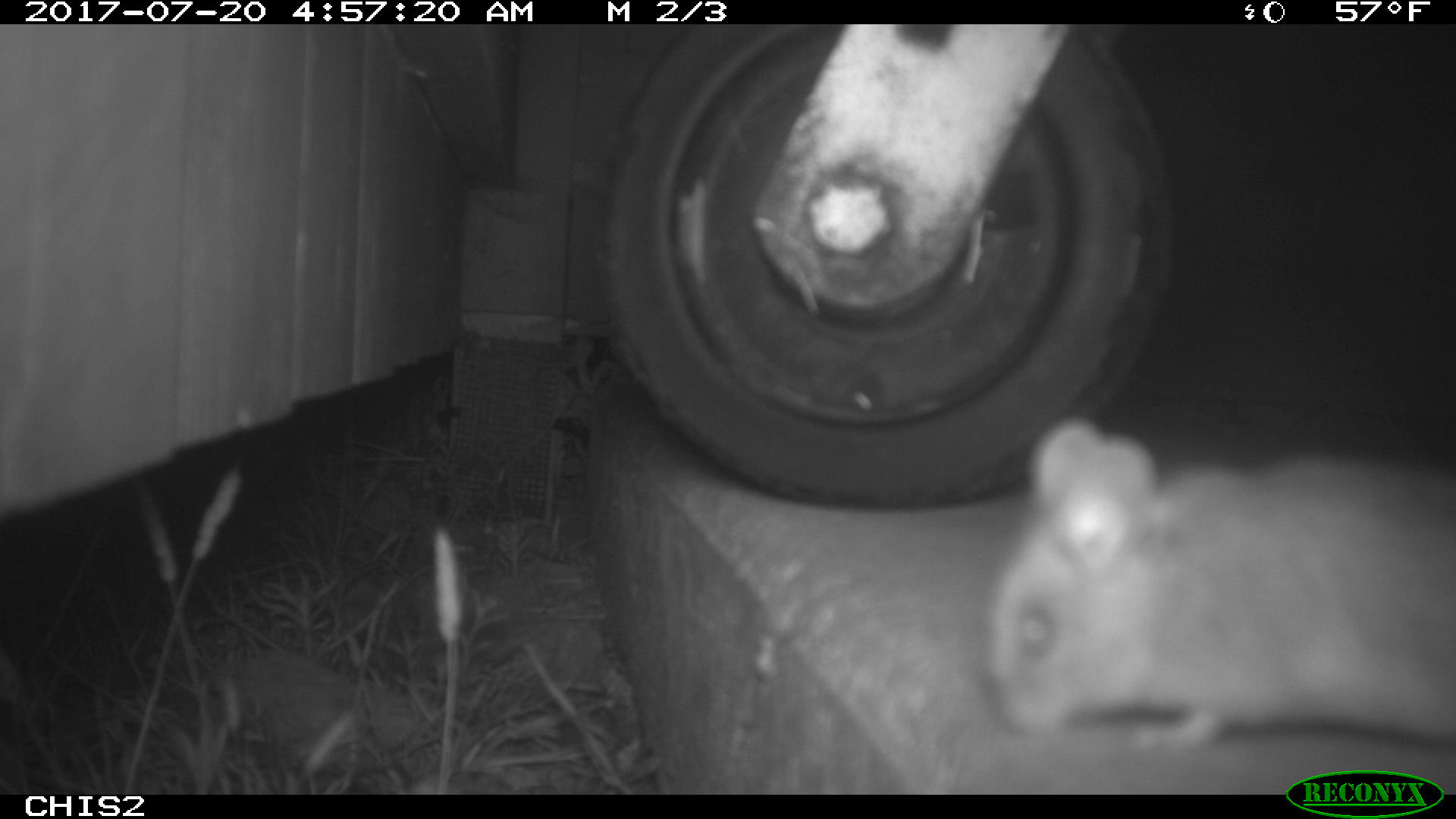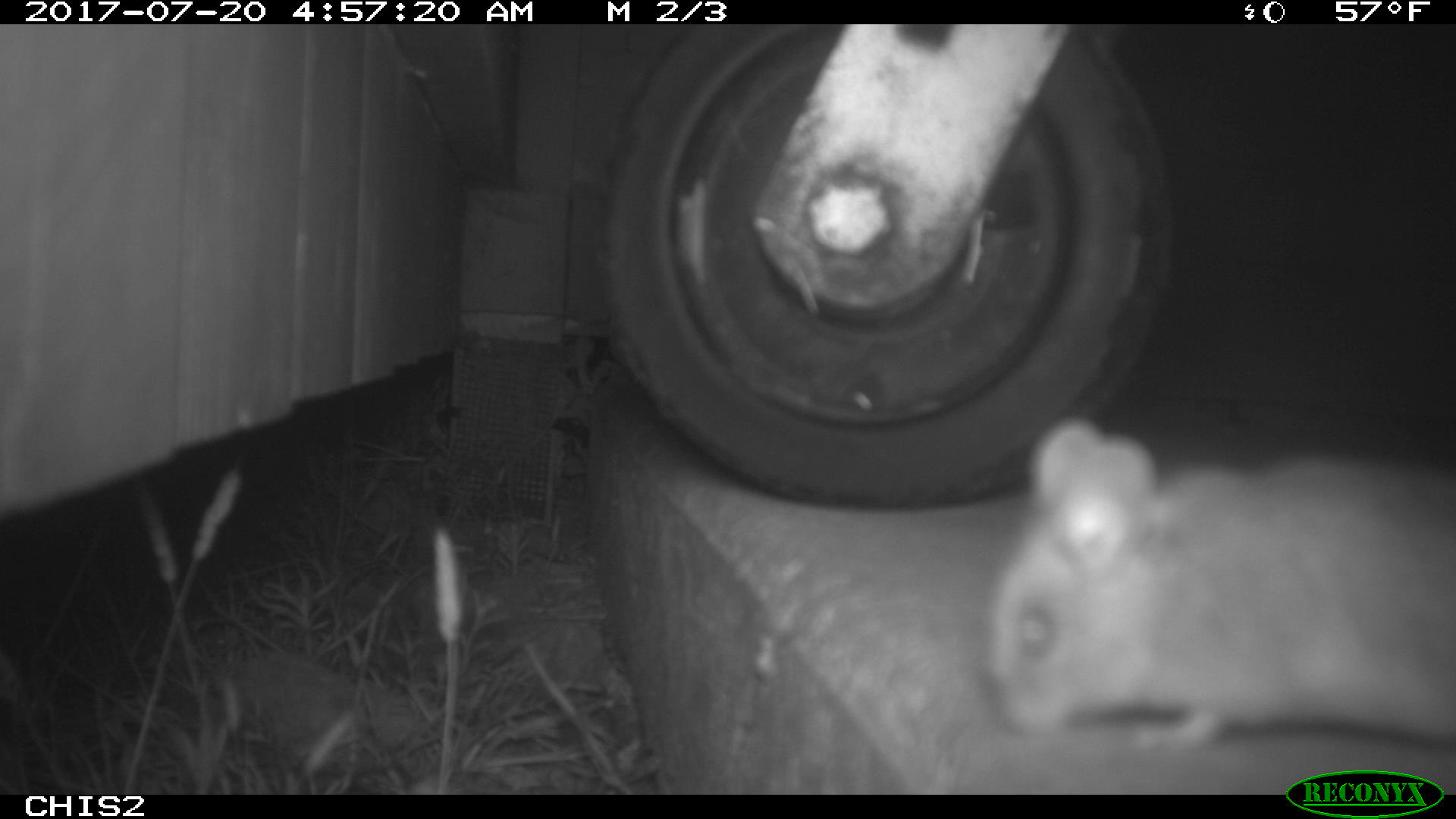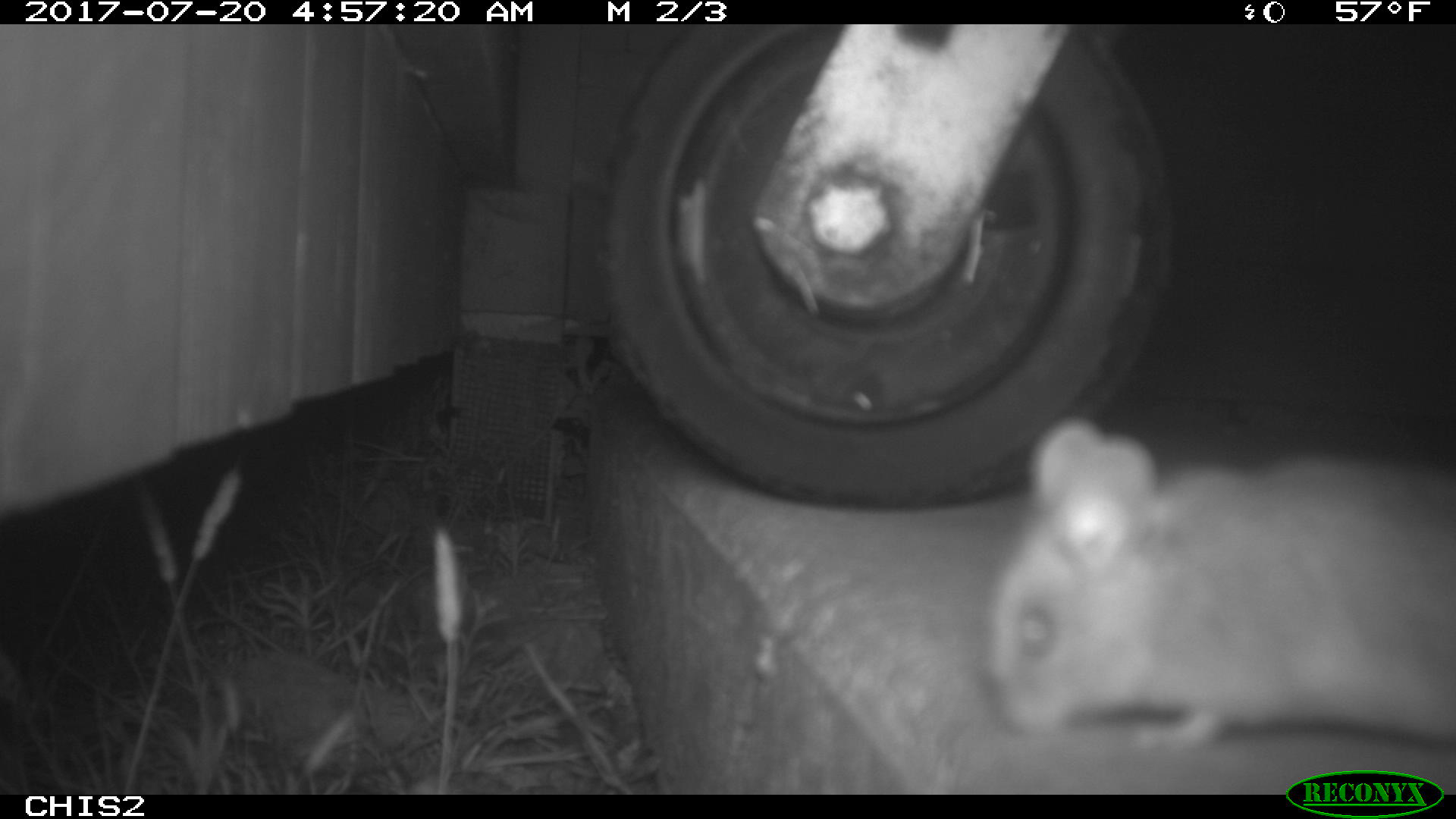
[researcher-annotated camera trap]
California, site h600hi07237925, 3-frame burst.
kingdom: Animalia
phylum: Chordata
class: Mammalia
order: Rodentia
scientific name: Rodentia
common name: rodent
Rodent (Rodentia).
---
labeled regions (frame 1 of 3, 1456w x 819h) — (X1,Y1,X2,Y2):
rodent: (981,419,1455,745)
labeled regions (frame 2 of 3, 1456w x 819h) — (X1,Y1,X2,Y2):
rodent: (989,420,1455,752)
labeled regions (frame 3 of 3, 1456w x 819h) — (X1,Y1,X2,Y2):
rodent: (985,415,1455,752)